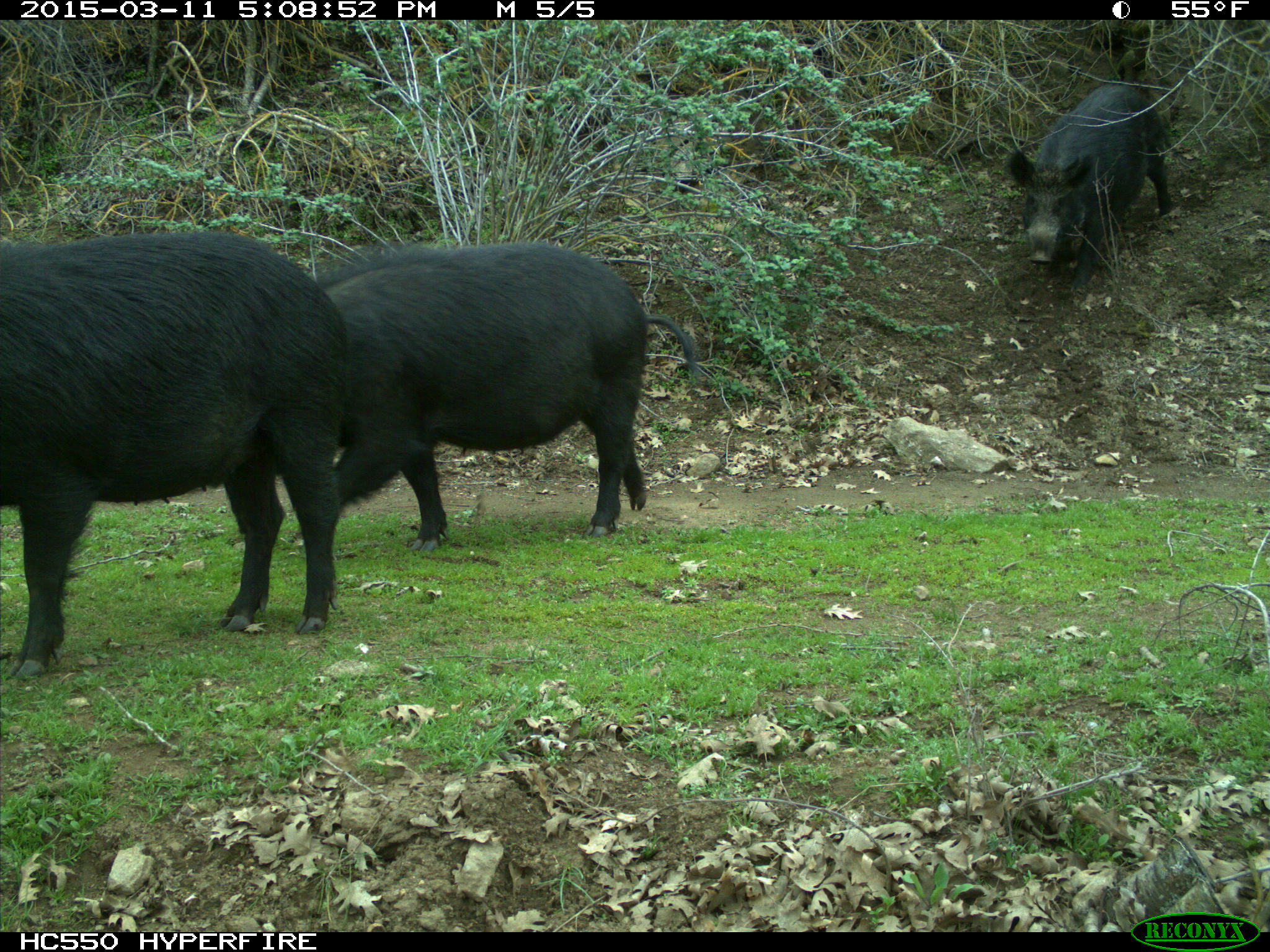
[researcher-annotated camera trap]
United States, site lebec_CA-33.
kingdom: Animalia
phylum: Chordata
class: Mammalia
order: Artiodactyla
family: Suidae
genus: Sus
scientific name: Sus scrofa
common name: wild boar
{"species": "Sus scrofa (wild boar)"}